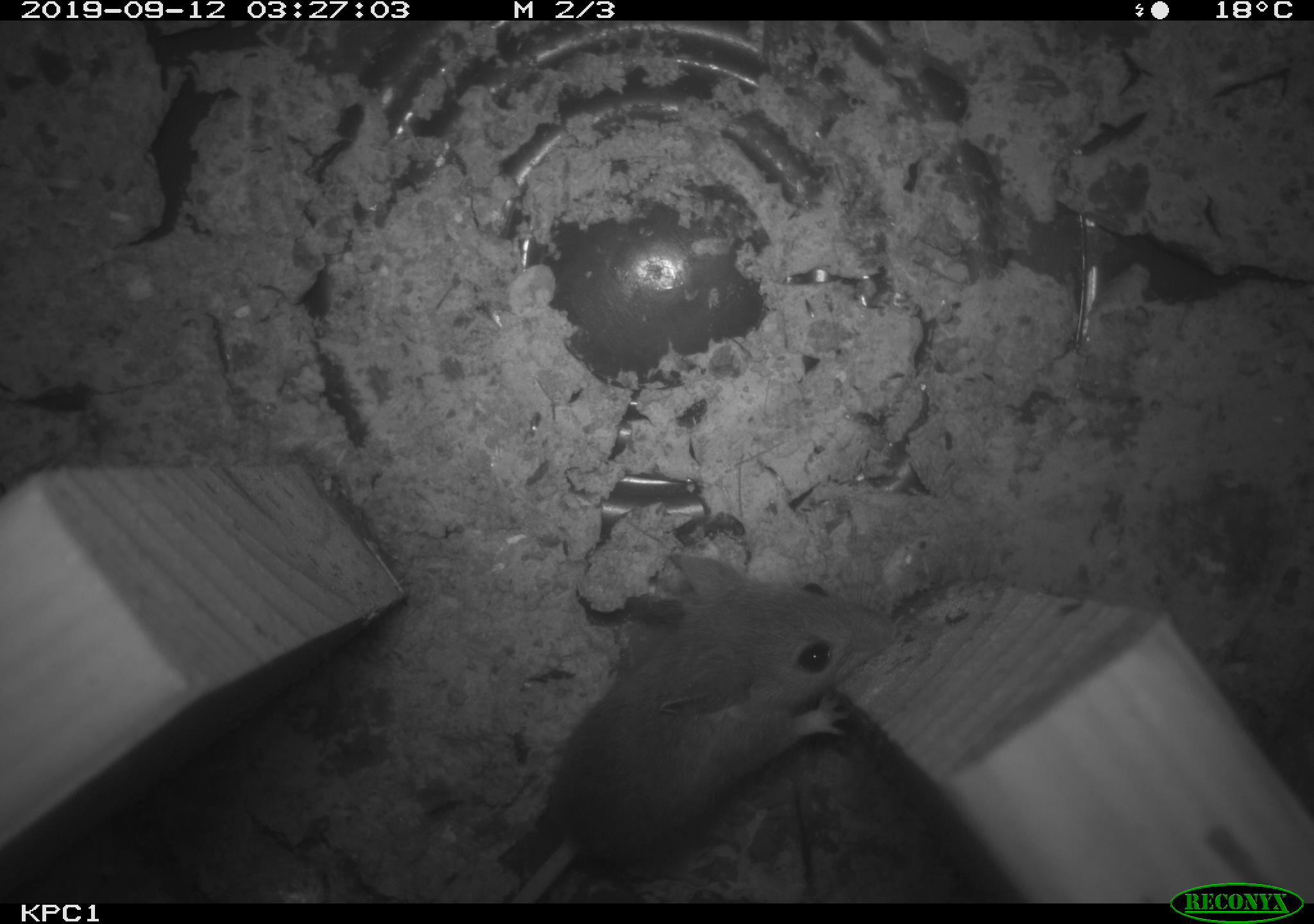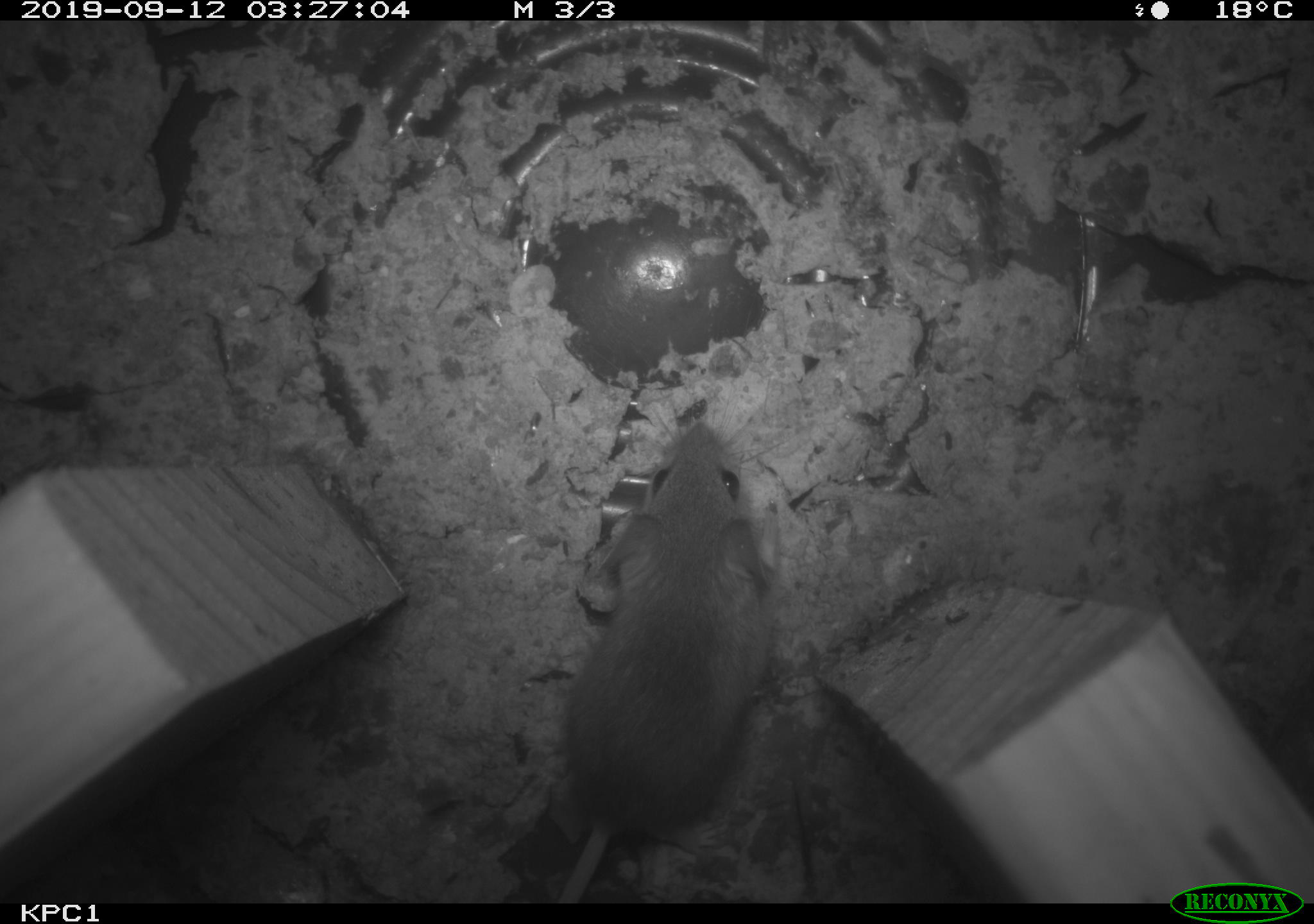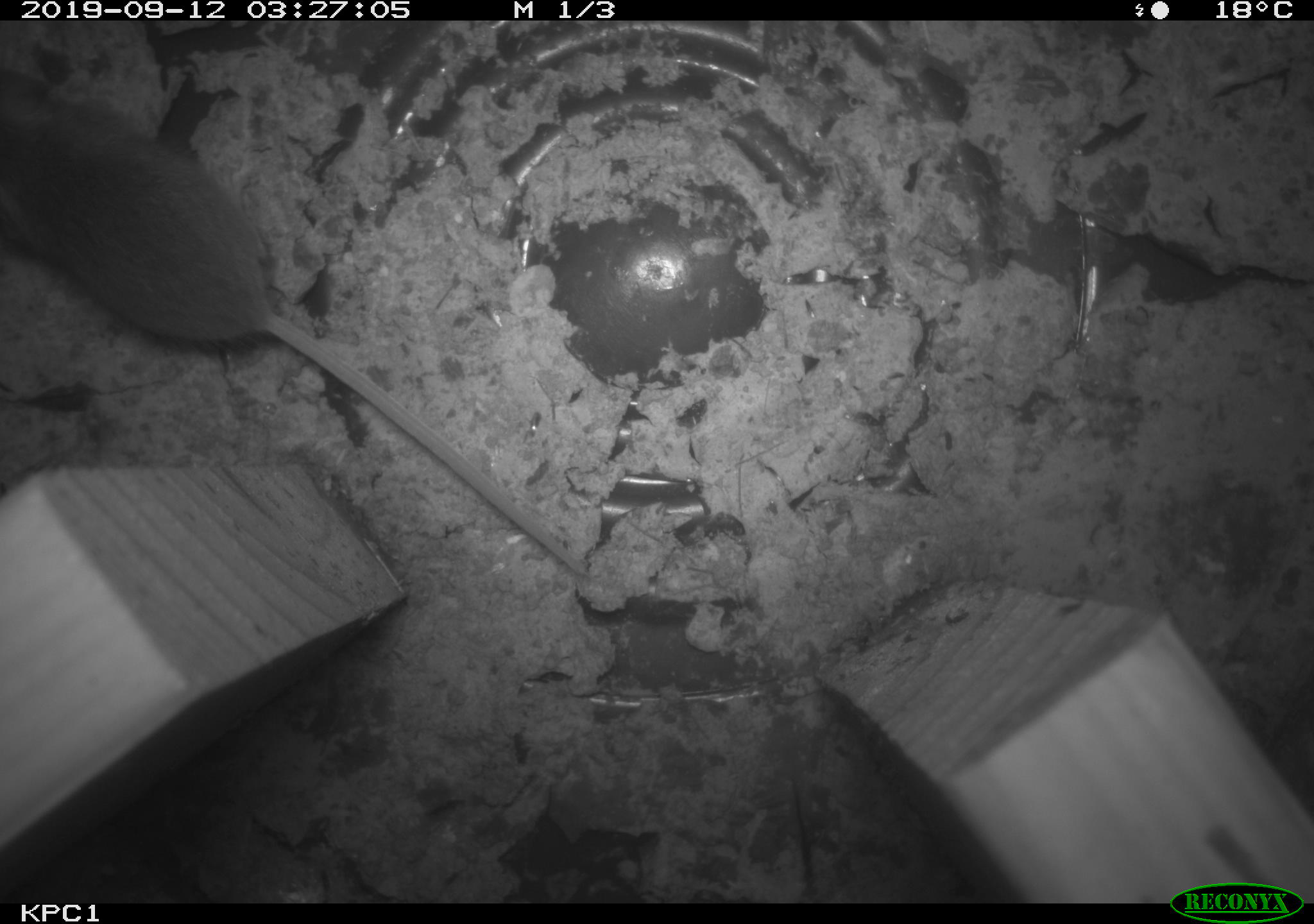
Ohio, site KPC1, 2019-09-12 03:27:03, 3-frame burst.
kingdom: Animalia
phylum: Chordata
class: Mammalia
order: Rodentia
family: Cricetidae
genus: Peromyscus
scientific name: Peromyscus leucopus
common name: white-footed mouse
White-footed mouse (Peromyscus leucopus).